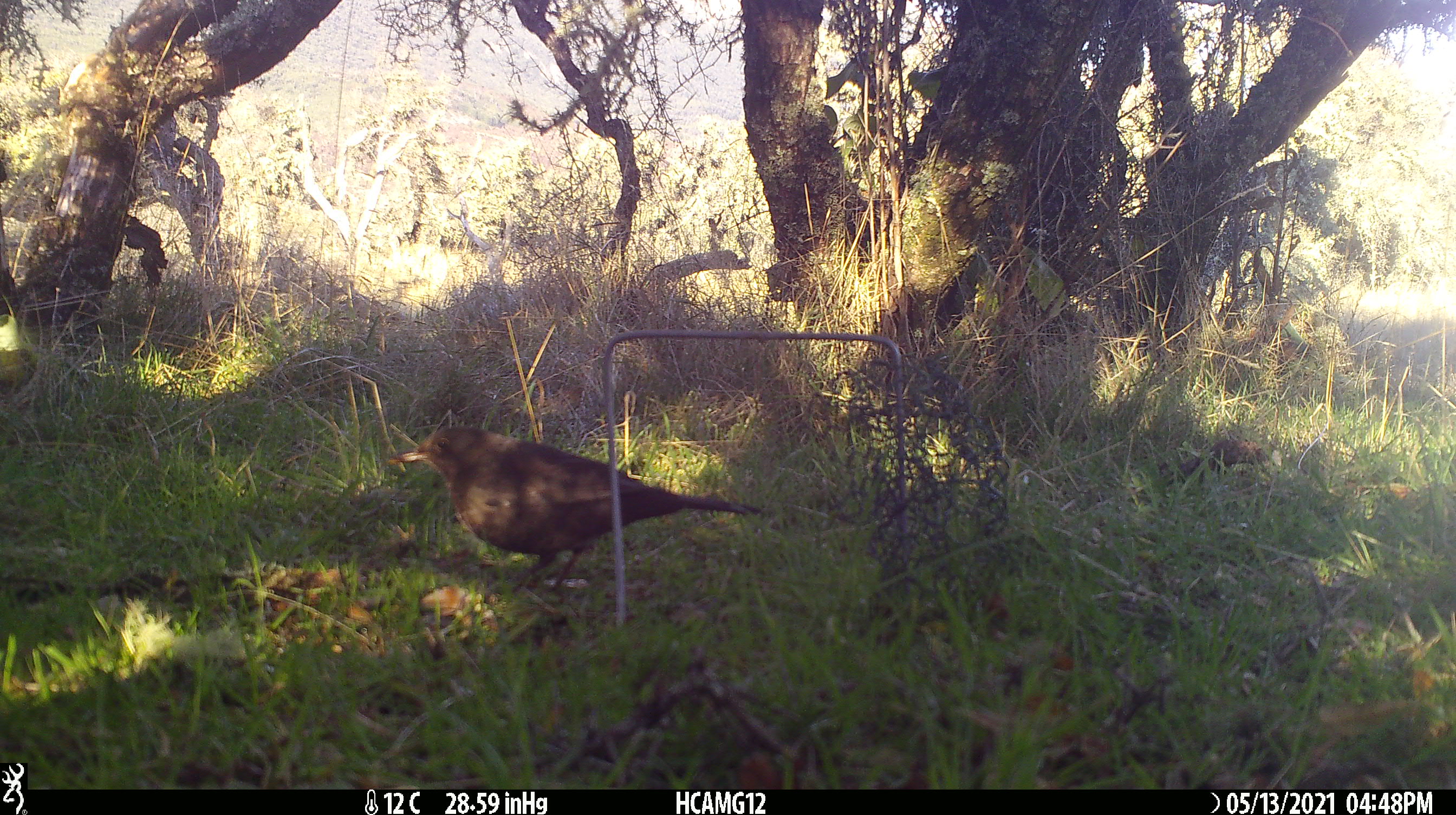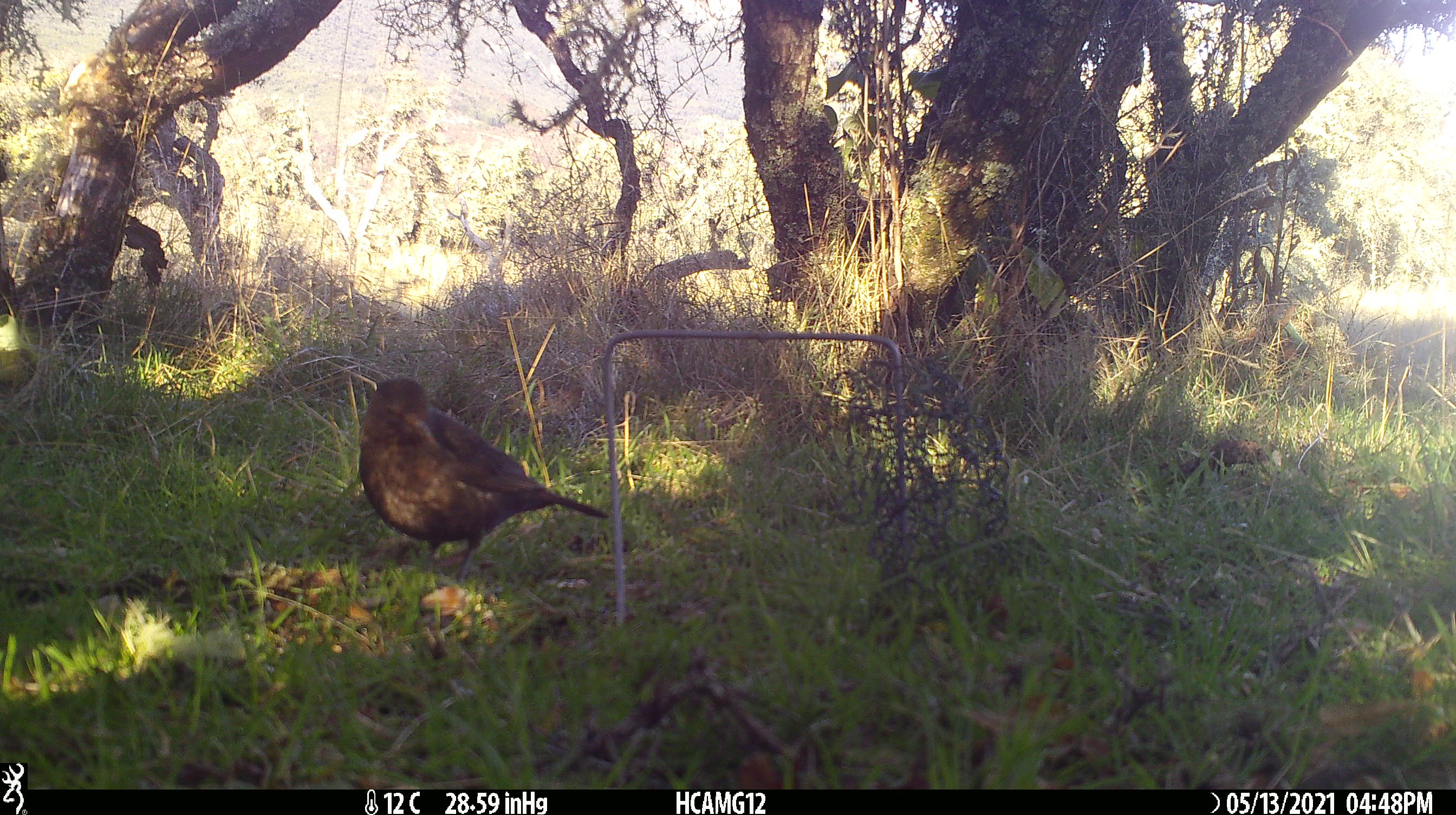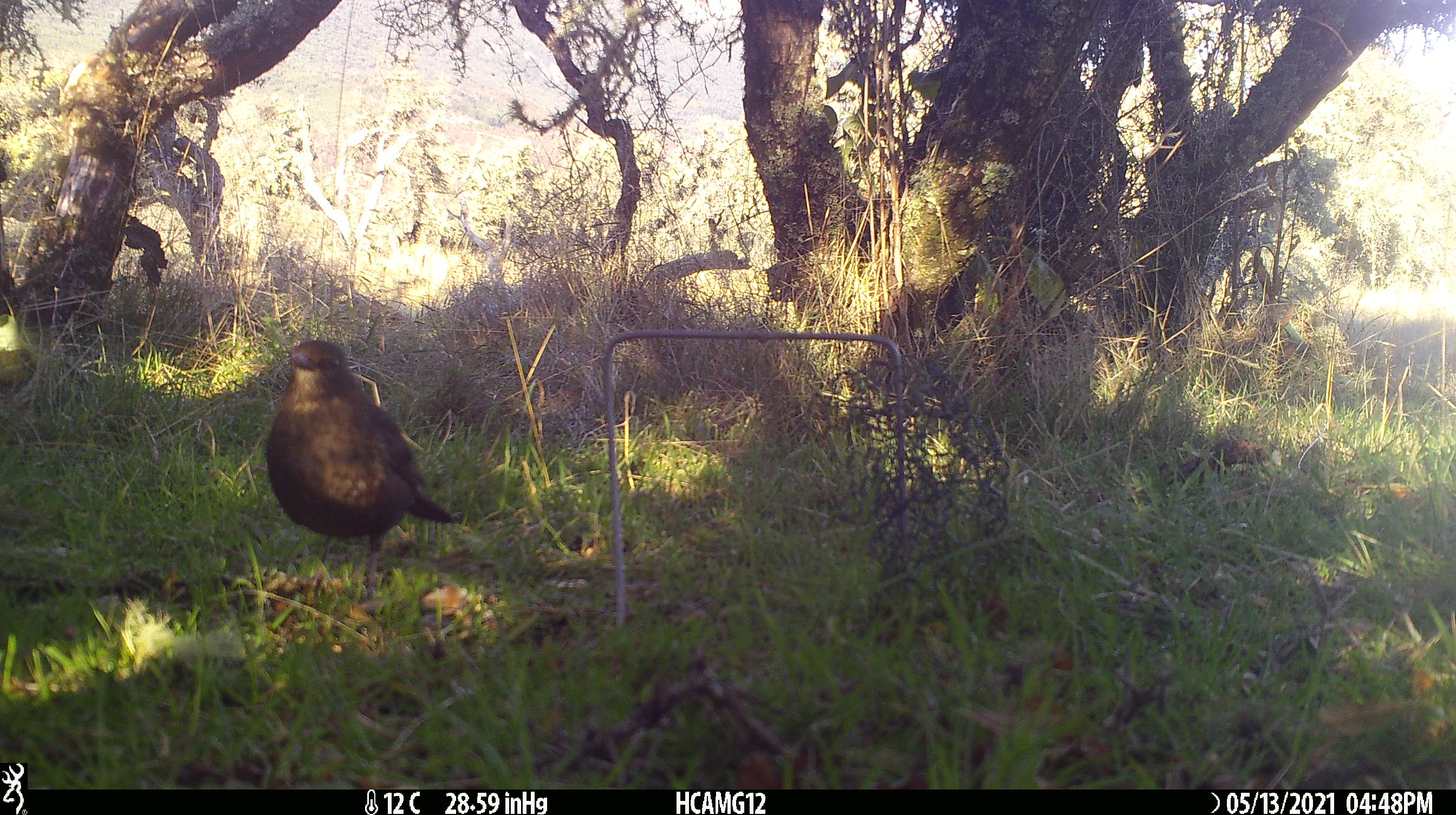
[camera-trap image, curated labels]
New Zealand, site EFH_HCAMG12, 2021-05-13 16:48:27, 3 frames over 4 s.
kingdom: Animalia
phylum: Chordata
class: Aves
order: Passeriformes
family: Turdidae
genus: Turdus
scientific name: Turdus merula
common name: eurasian blackbird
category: blackbird